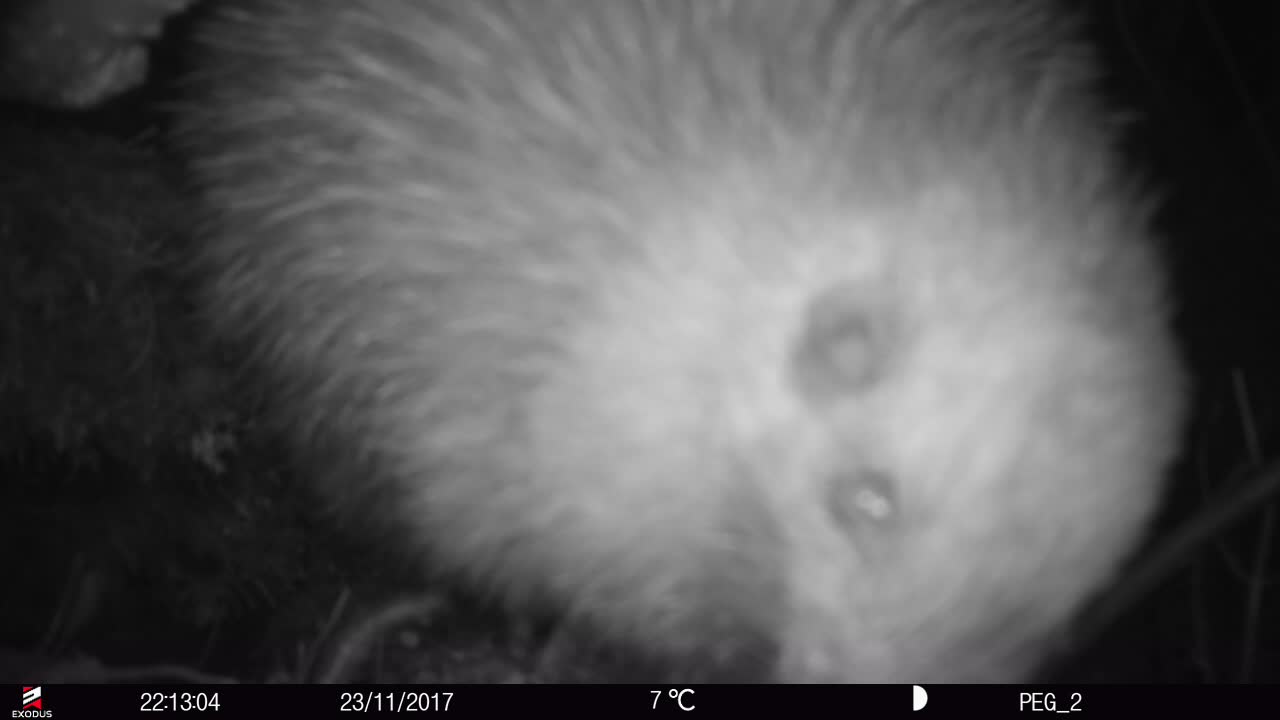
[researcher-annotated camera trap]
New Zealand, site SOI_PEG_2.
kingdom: Animalia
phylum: Chordata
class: Aves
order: Apterygiformes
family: Apterygidae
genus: Apteryx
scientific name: Apteryx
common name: kiwi